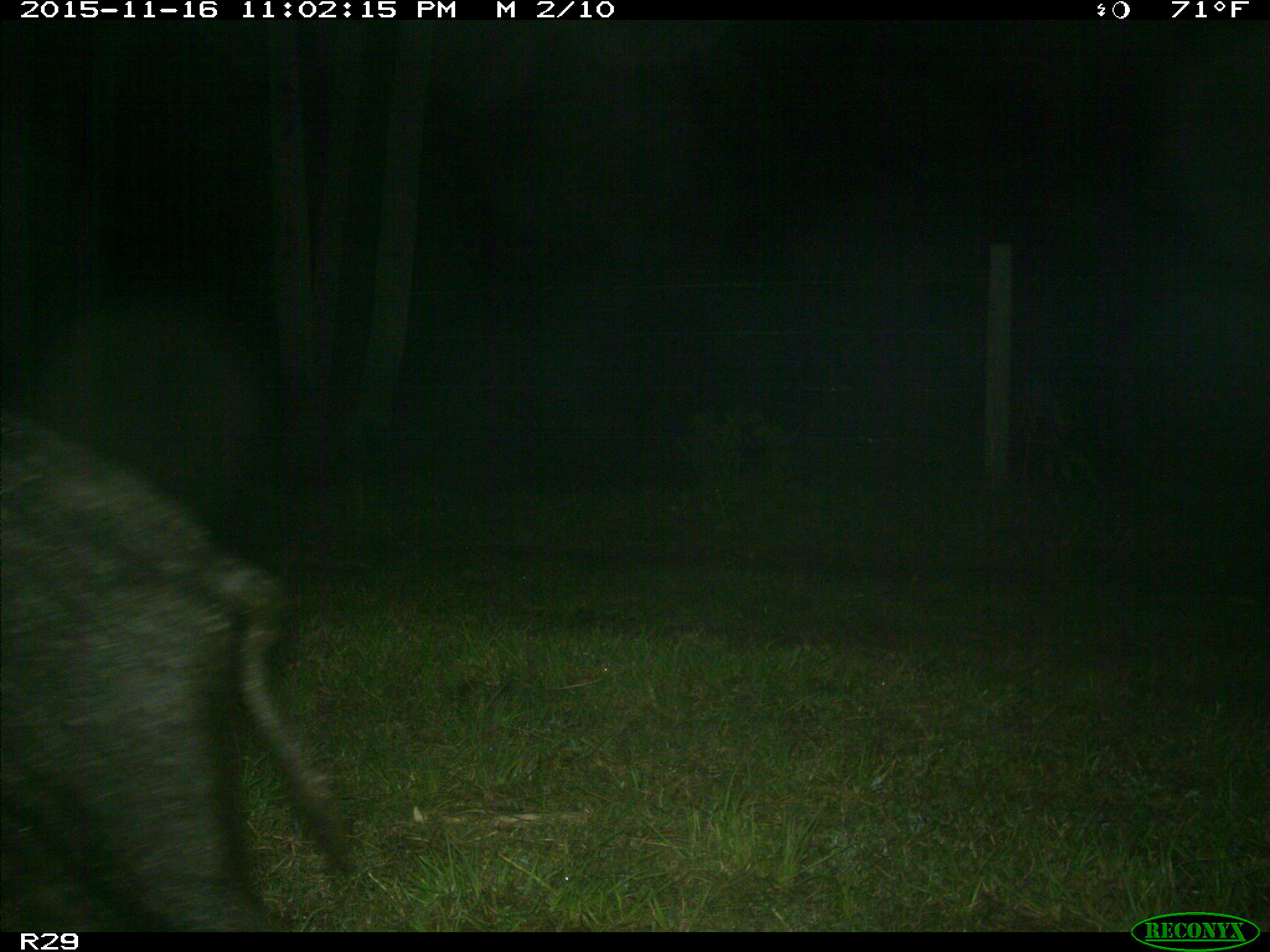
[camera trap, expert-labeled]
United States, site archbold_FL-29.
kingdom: Animalia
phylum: Chordata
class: Mammalia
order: Artiodactyla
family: Suidae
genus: Sus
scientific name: Sus scrofa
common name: wild boar